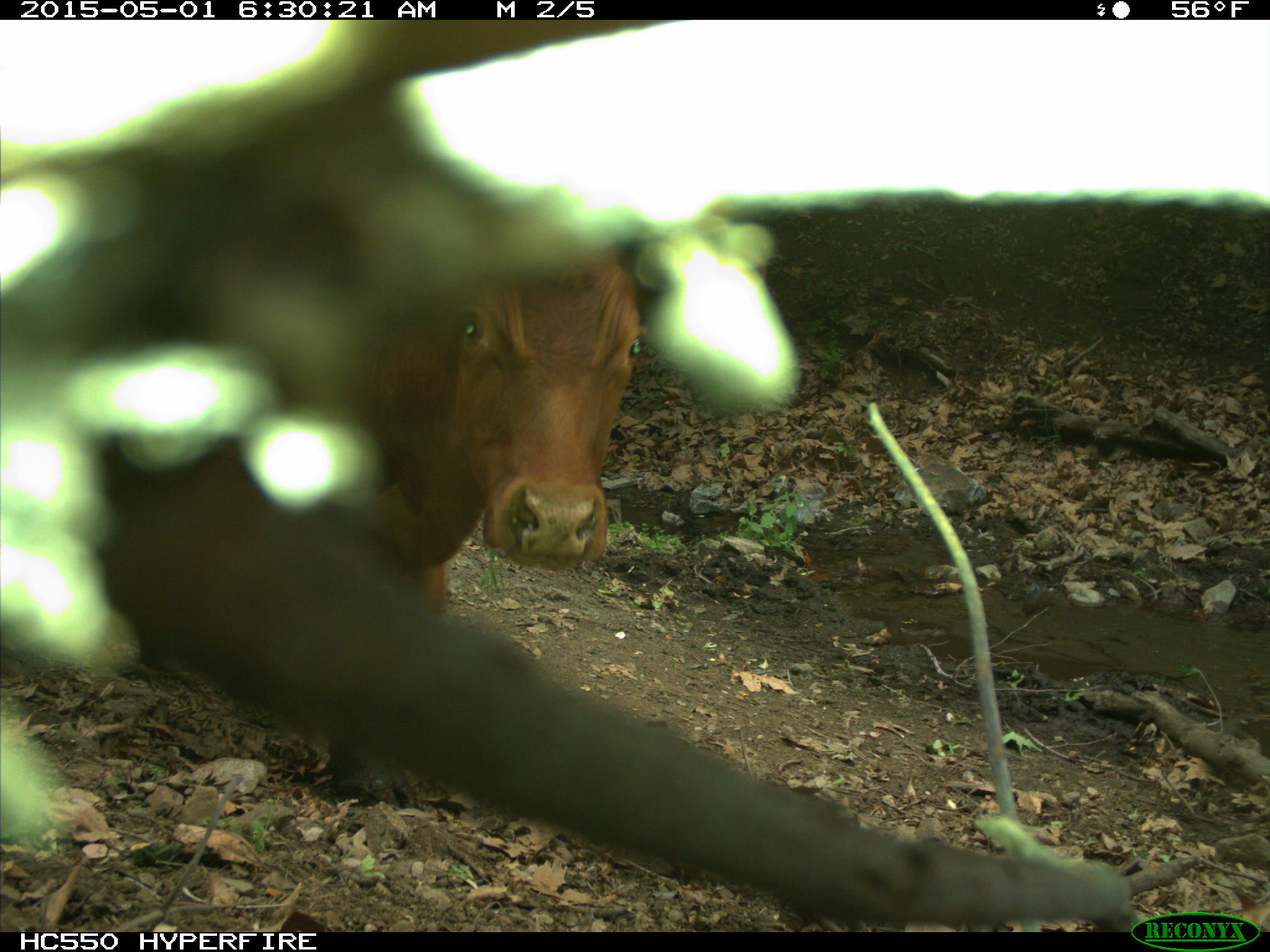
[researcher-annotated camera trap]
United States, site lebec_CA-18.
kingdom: Animalia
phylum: Chordata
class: Mammalia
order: Artiodactyla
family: Bovidae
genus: Bos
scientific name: Bos taurus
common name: domestic cow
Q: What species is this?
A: Bos taurus (domestic cow).